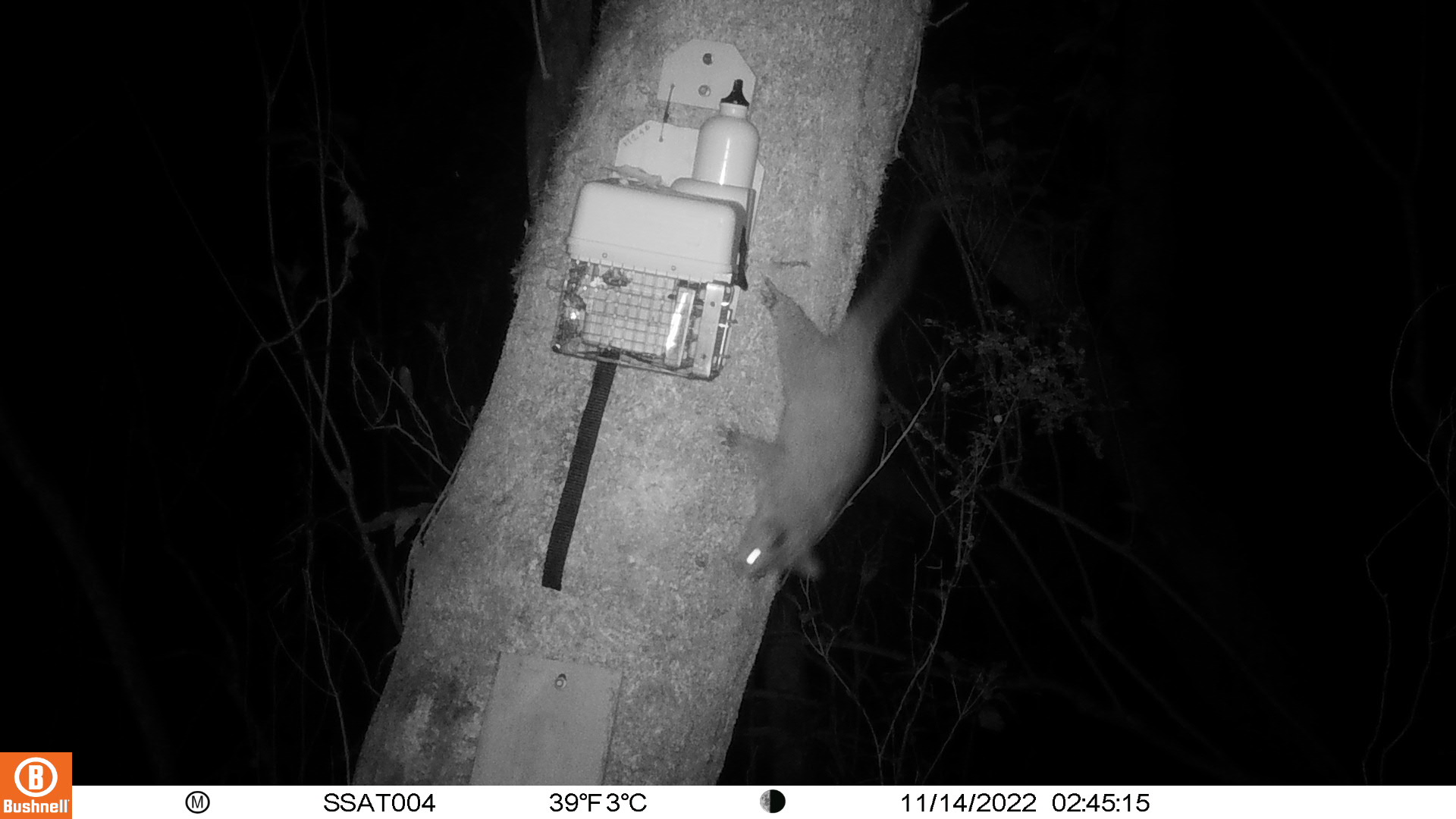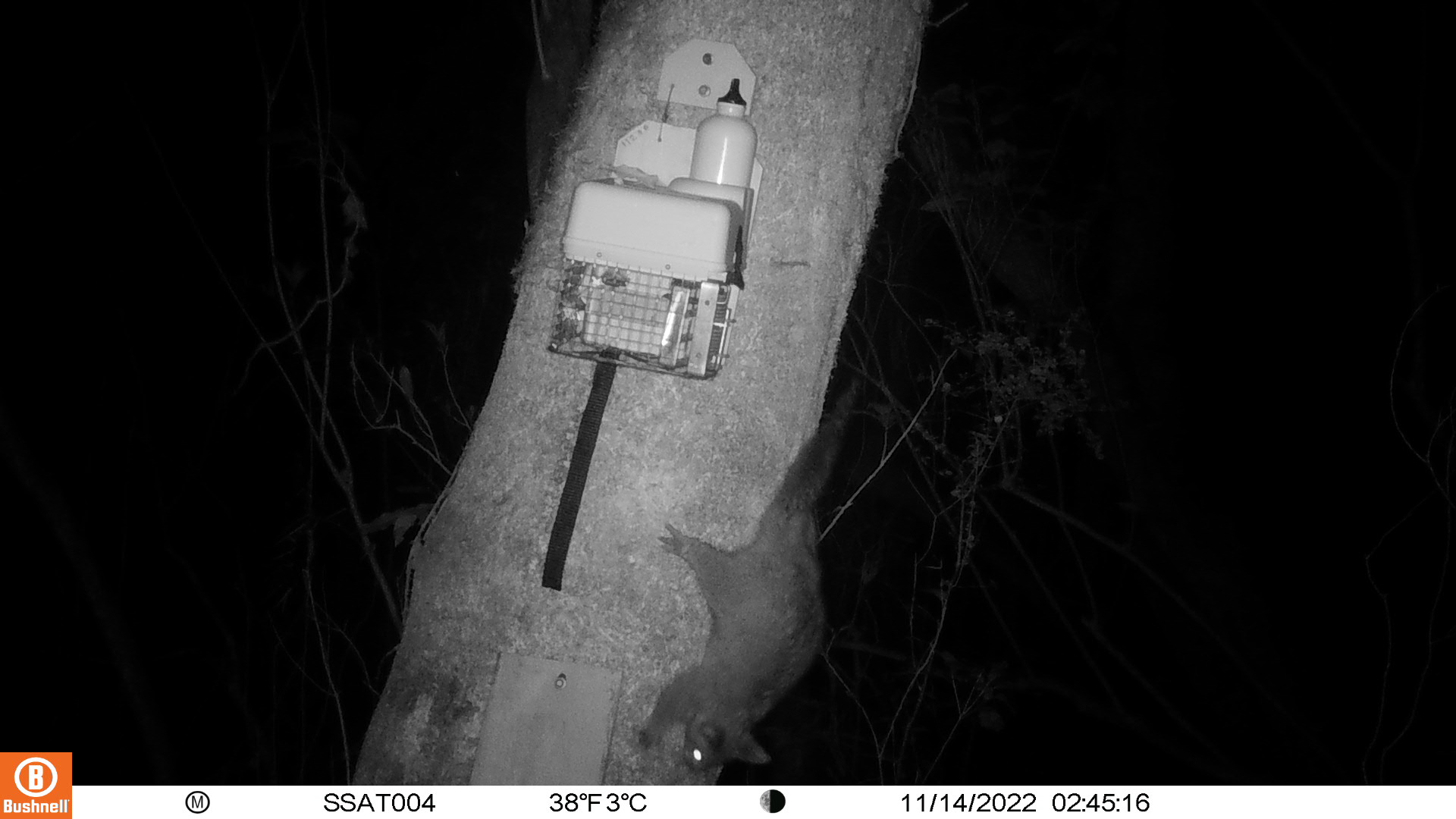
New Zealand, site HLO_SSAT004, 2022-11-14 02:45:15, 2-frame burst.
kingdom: Animalia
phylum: Chordata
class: Mammalia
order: Diprotodontia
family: Phalangeridae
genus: Trichosurus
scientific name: Trichosurus vulpecula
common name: common brushtail possum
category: possum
Possum (common brushtail possum) (Trichosurus vulpecula).